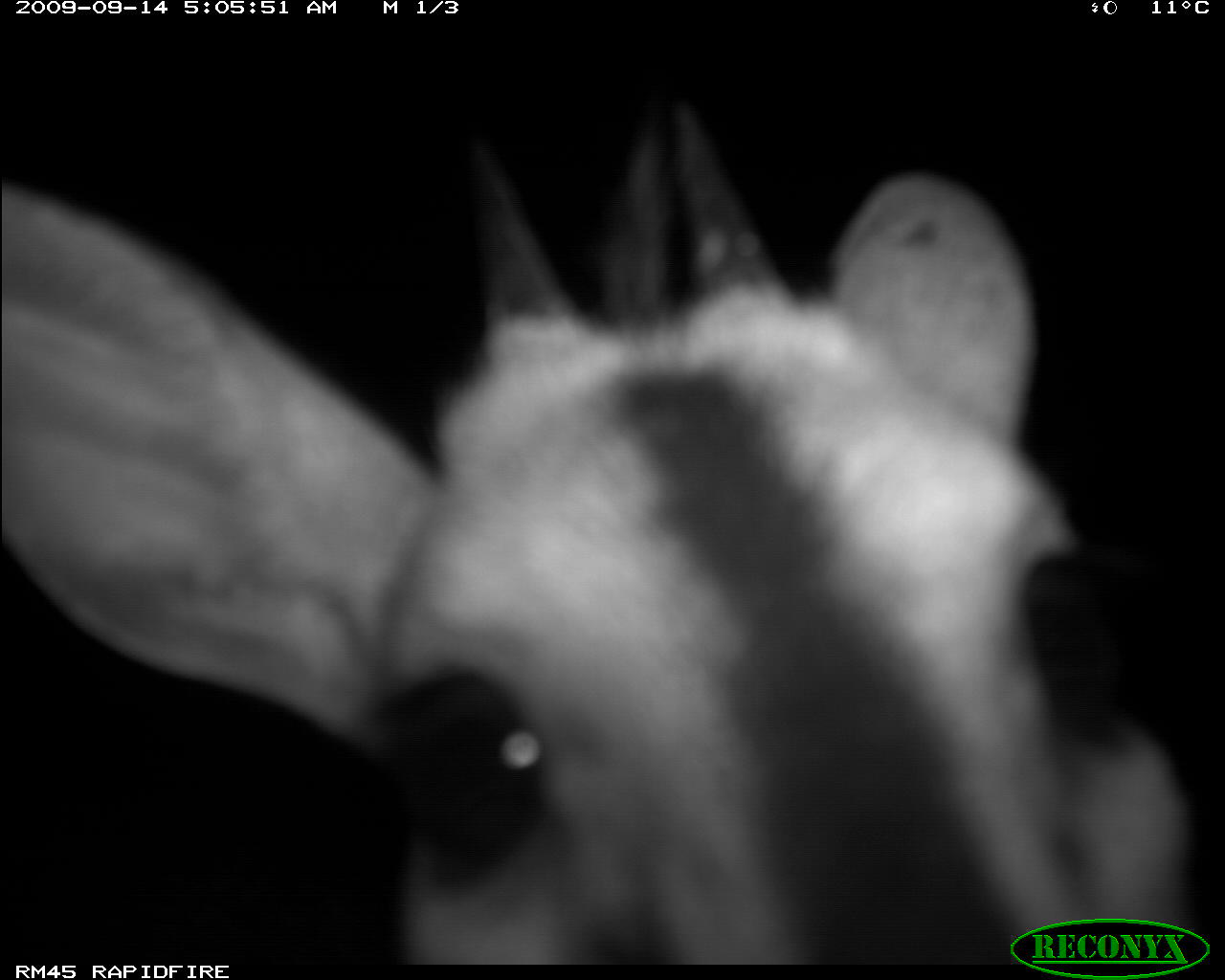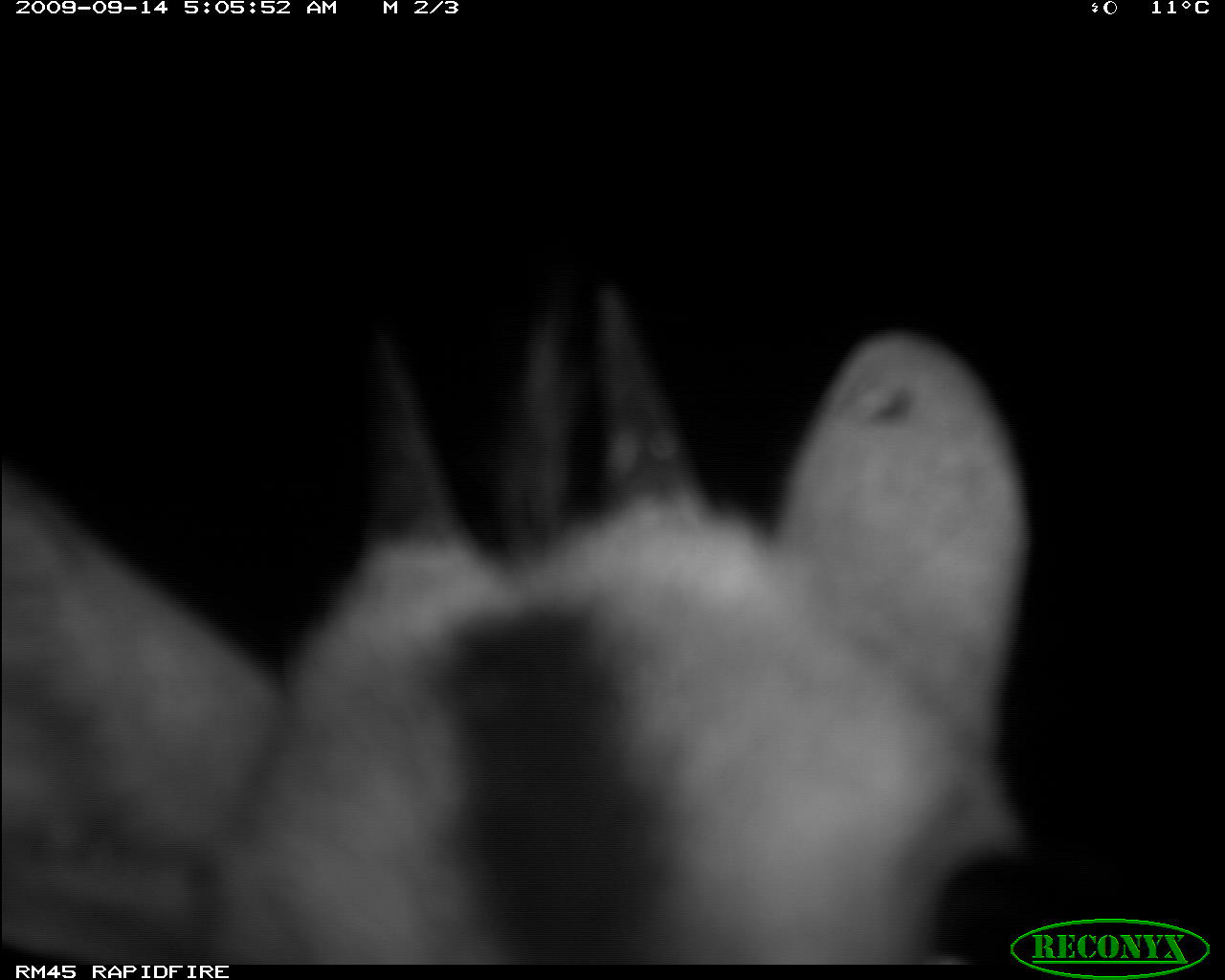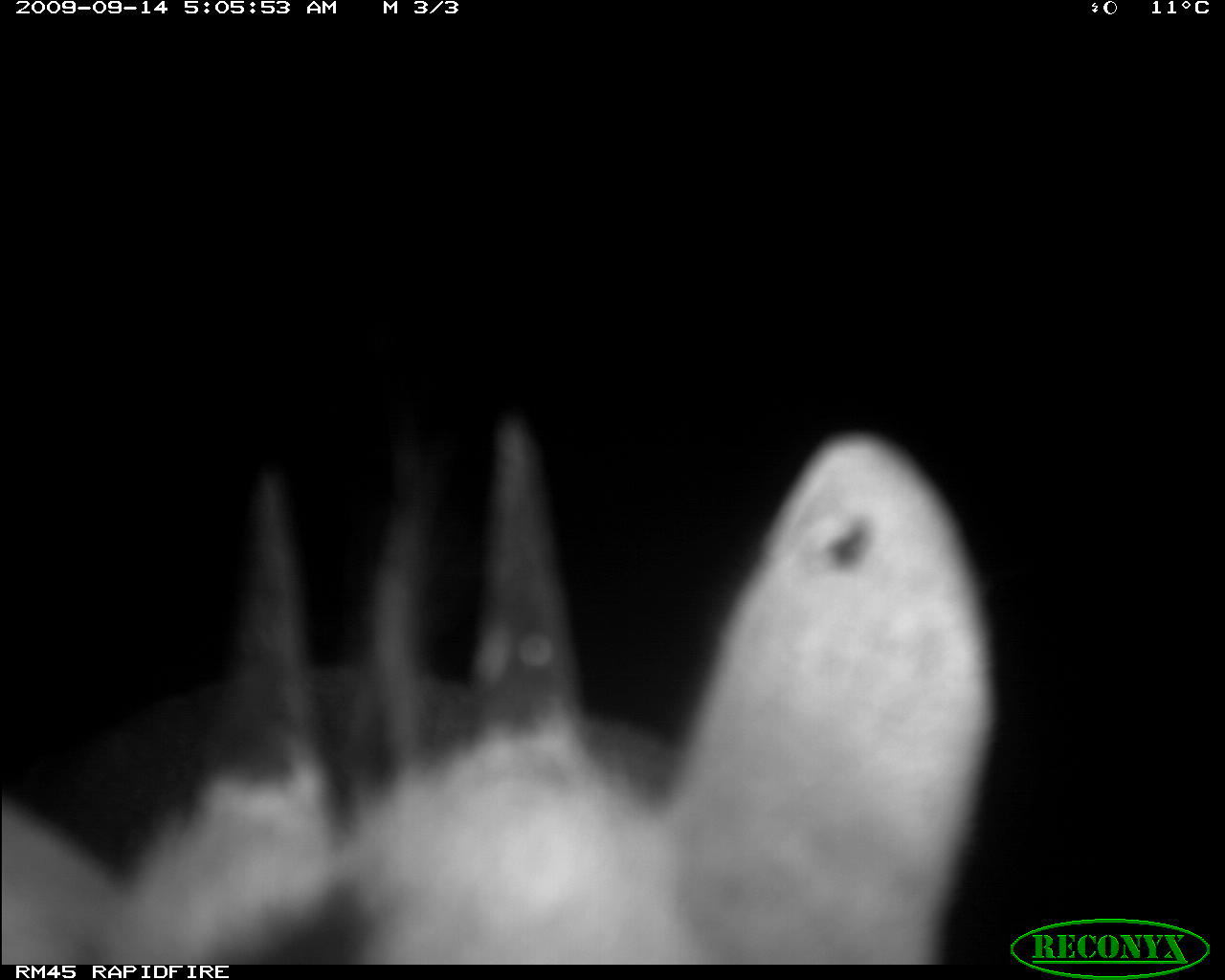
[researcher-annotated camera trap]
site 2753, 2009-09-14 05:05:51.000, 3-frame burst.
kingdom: Animalia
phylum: Chordata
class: Mammalia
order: Artiodactyla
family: Bovidae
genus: Sylvicapra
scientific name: Sylvicapra grimmia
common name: bush duiker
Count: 1.